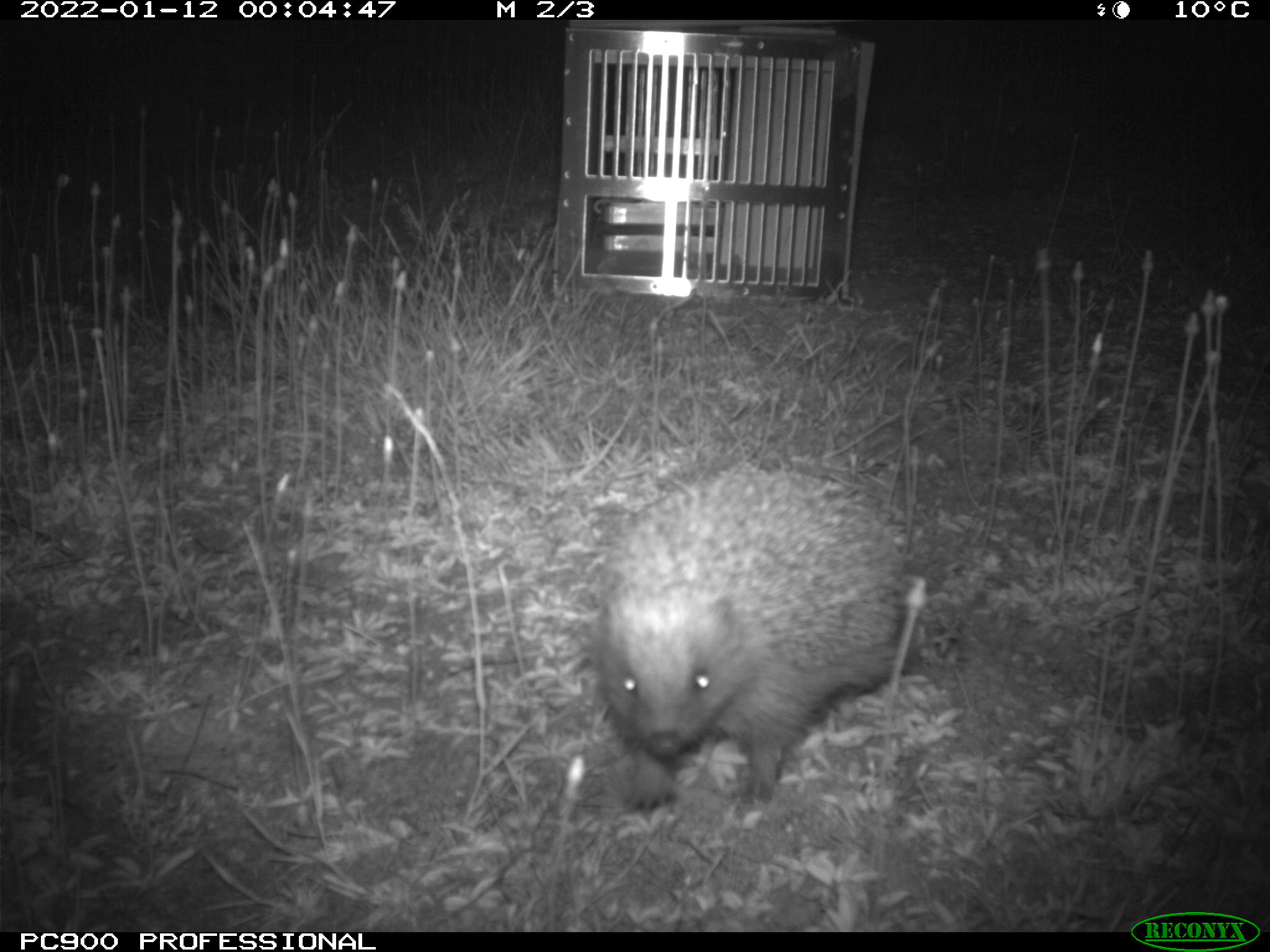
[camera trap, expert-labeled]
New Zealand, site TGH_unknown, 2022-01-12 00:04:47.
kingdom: Animalia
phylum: Chordata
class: Mammalia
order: Eulipotyphla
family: Erinaceidae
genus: Erinaceus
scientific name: Erinaceus europaeus europaeus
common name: european hedgehog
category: hedgehog